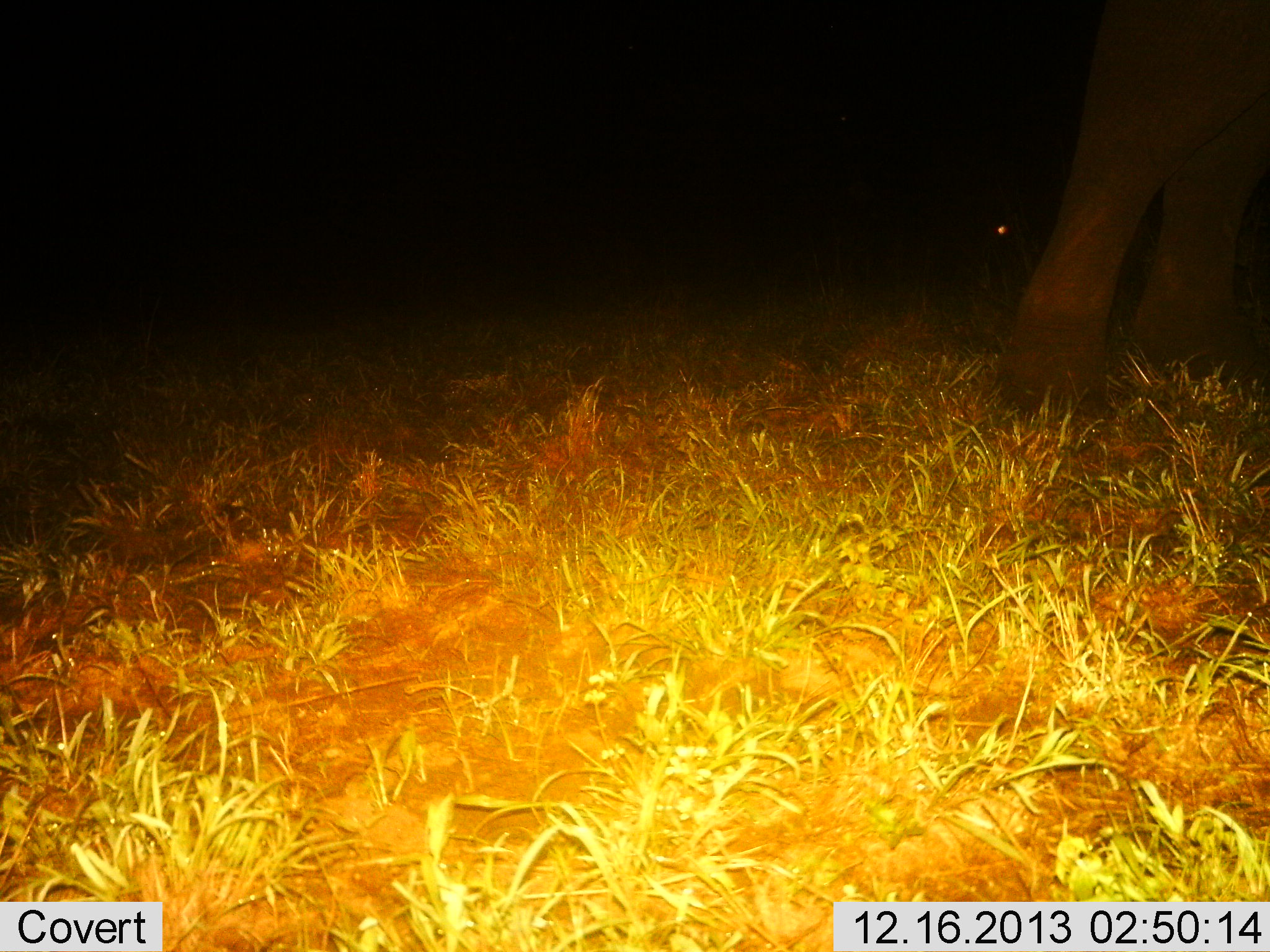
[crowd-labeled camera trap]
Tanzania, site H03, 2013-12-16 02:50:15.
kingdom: Animalia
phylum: Chordata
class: Mammalia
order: Proboscidea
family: Elephantidae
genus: Loxodonta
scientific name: Loxodonta africana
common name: african bush elephant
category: elephant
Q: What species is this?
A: Elephant (african bush elephant) (Loxodonta africana).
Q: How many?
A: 1.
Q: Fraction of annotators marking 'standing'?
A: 90%.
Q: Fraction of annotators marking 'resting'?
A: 0%.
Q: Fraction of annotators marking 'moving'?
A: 10%.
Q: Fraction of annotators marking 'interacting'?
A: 0%.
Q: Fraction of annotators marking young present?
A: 0%.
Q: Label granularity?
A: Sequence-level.